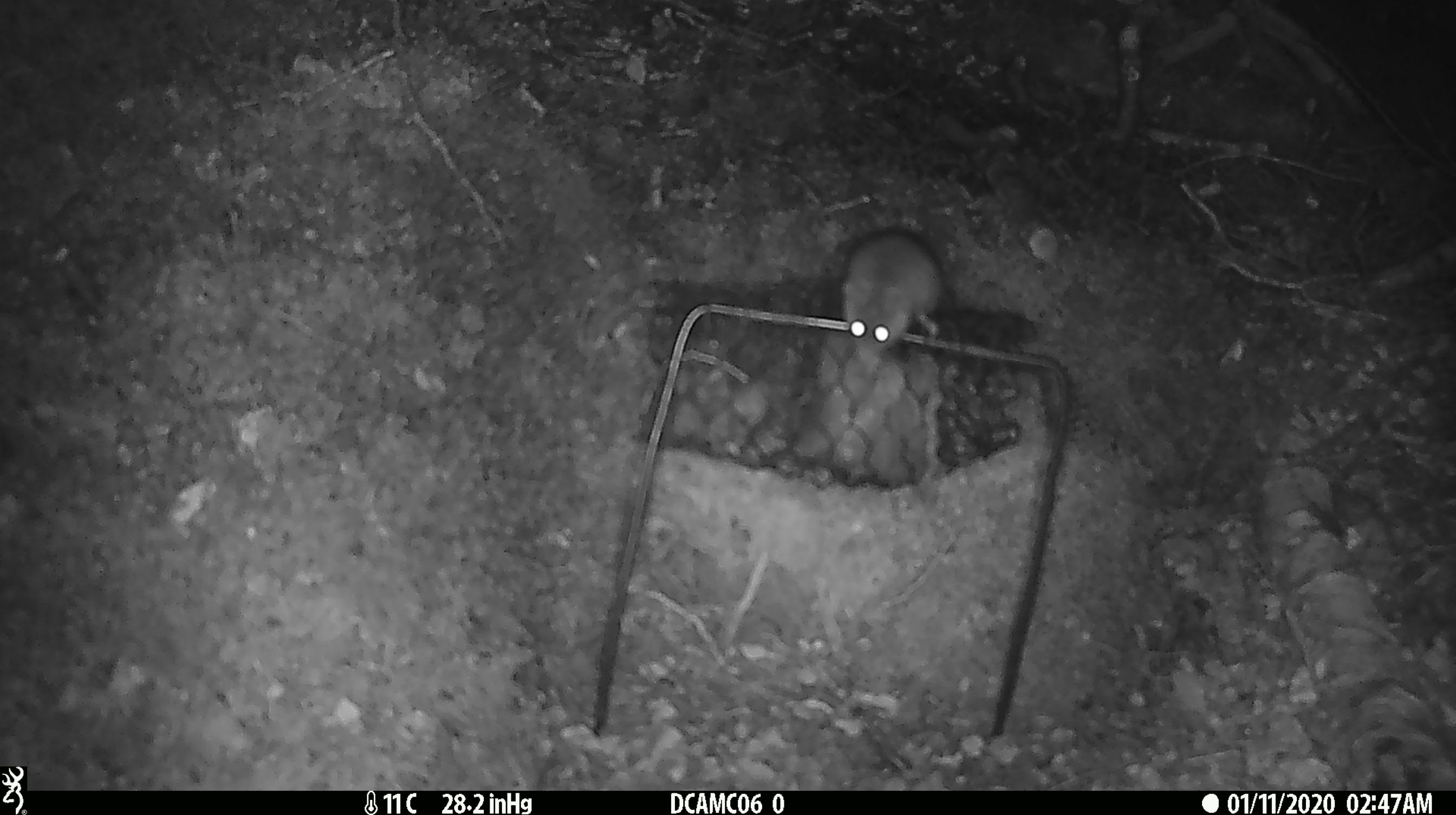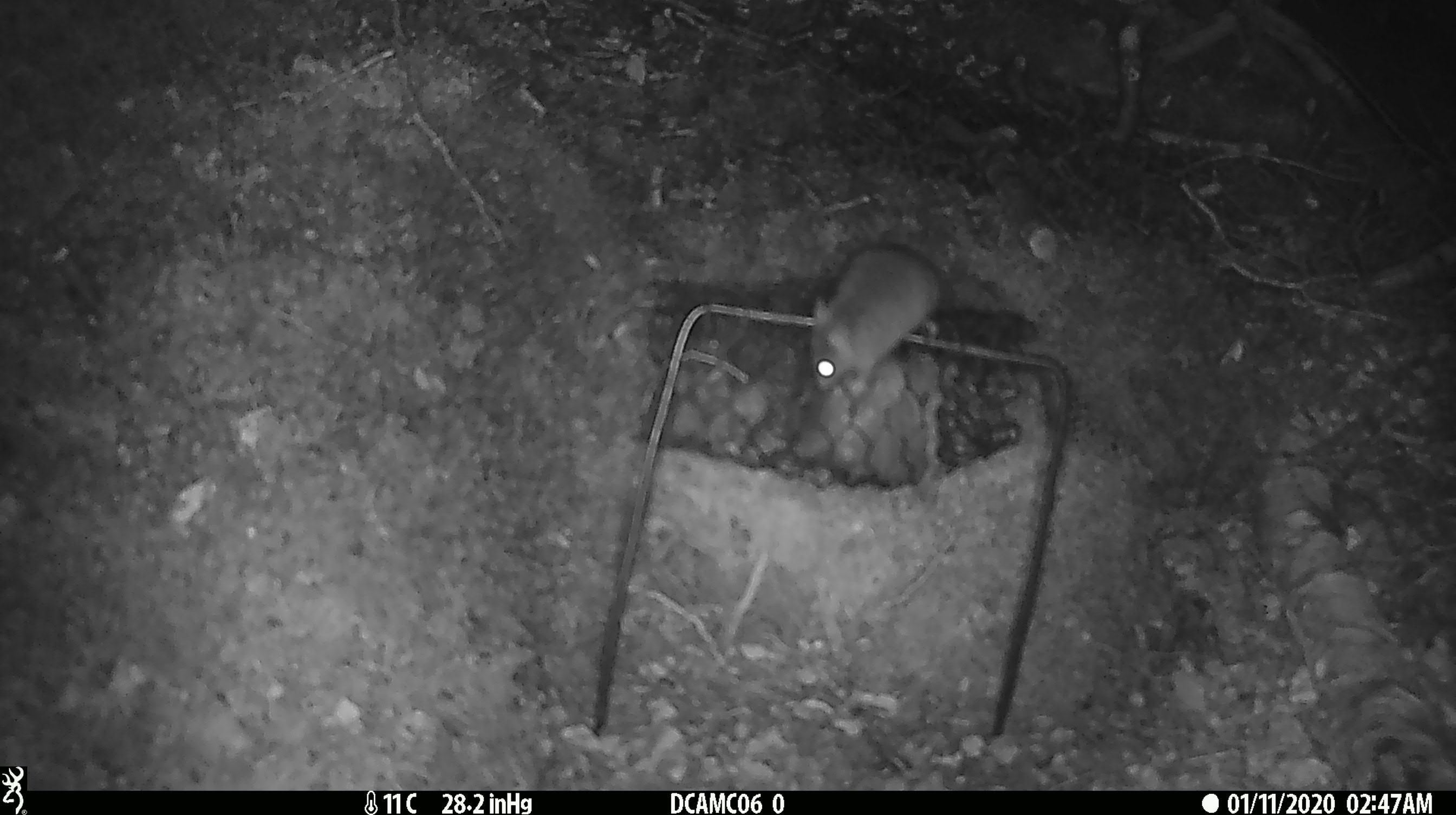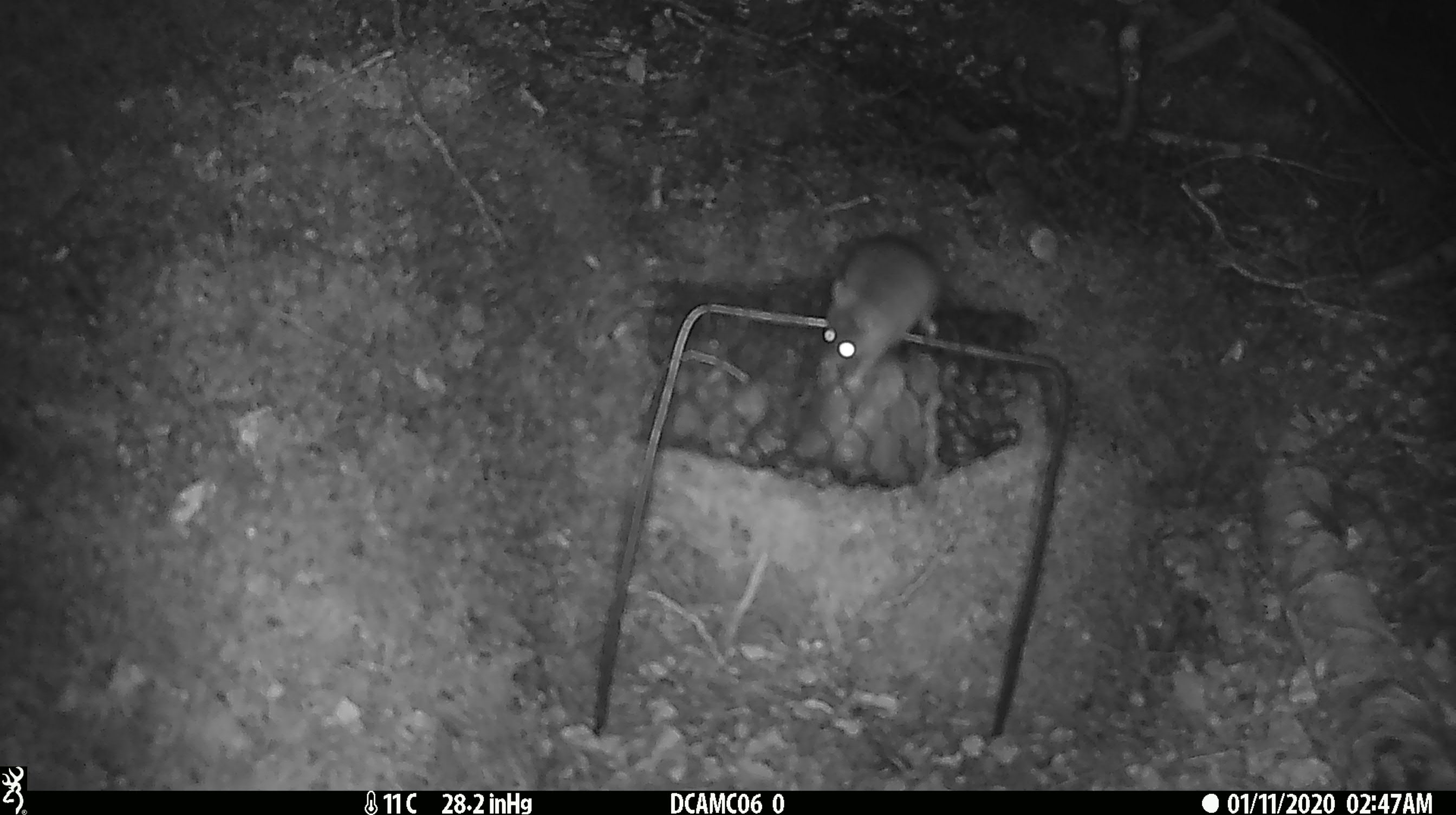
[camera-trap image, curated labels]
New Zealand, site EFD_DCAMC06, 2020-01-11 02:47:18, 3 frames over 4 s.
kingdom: Animalia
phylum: Chordata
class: Mammalia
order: Rodentia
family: Muridae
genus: Mus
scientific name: Mus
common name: mouse